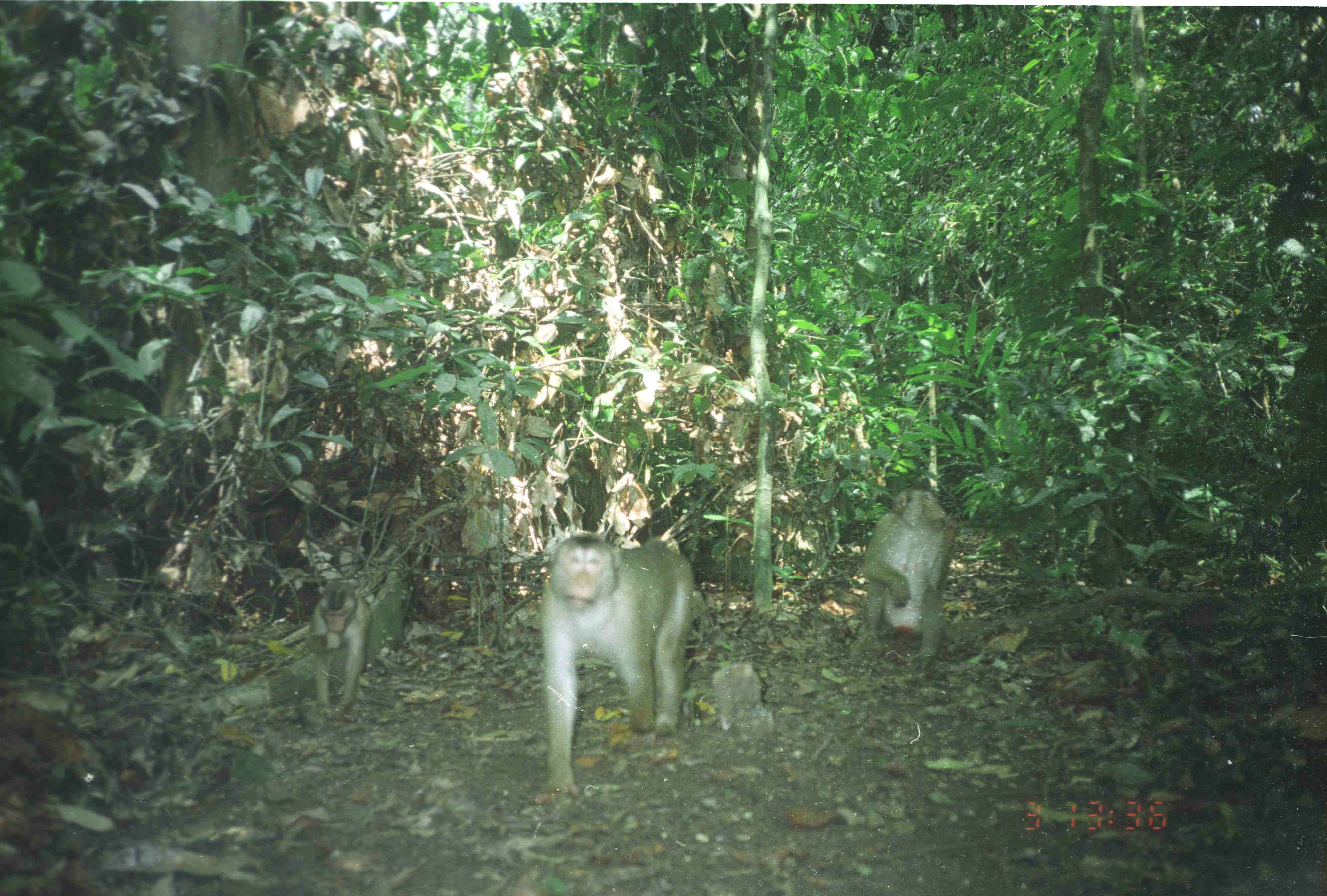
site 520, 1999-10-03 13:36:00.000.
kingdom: Animalia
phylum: Chordata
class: Mammalia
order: Primates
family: Cercopithecidae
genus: Macaca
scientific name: Macaca nemestrina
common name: southern pig-tailed macaque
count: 3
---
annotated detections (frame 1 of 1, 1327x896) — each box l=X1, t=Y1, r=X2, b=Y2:
macaca nemestrina: l=532, t=532, r=695, b=803; l=854, t=485, r=964, b=658; l=302, t=582, r=365, b=722